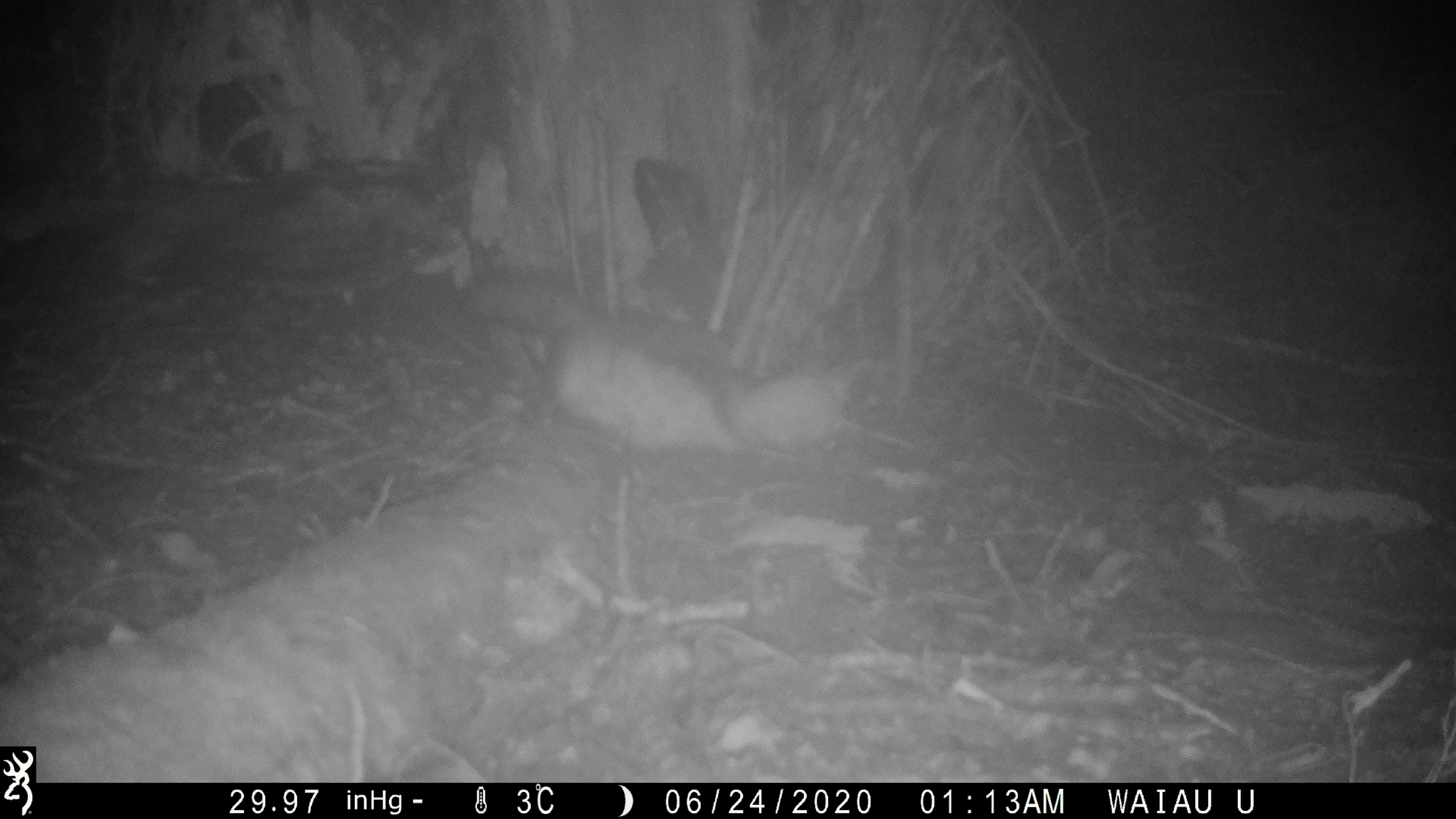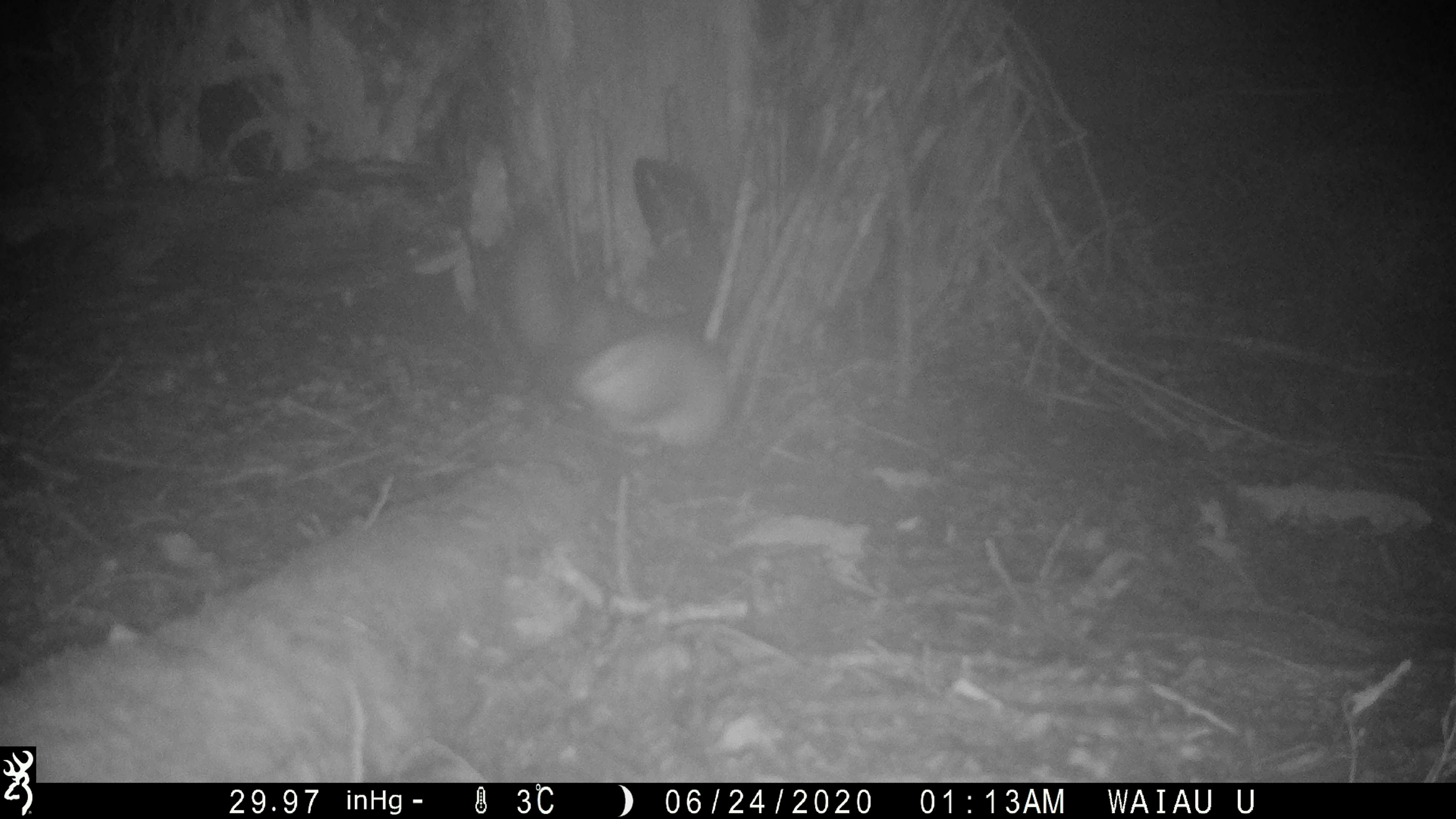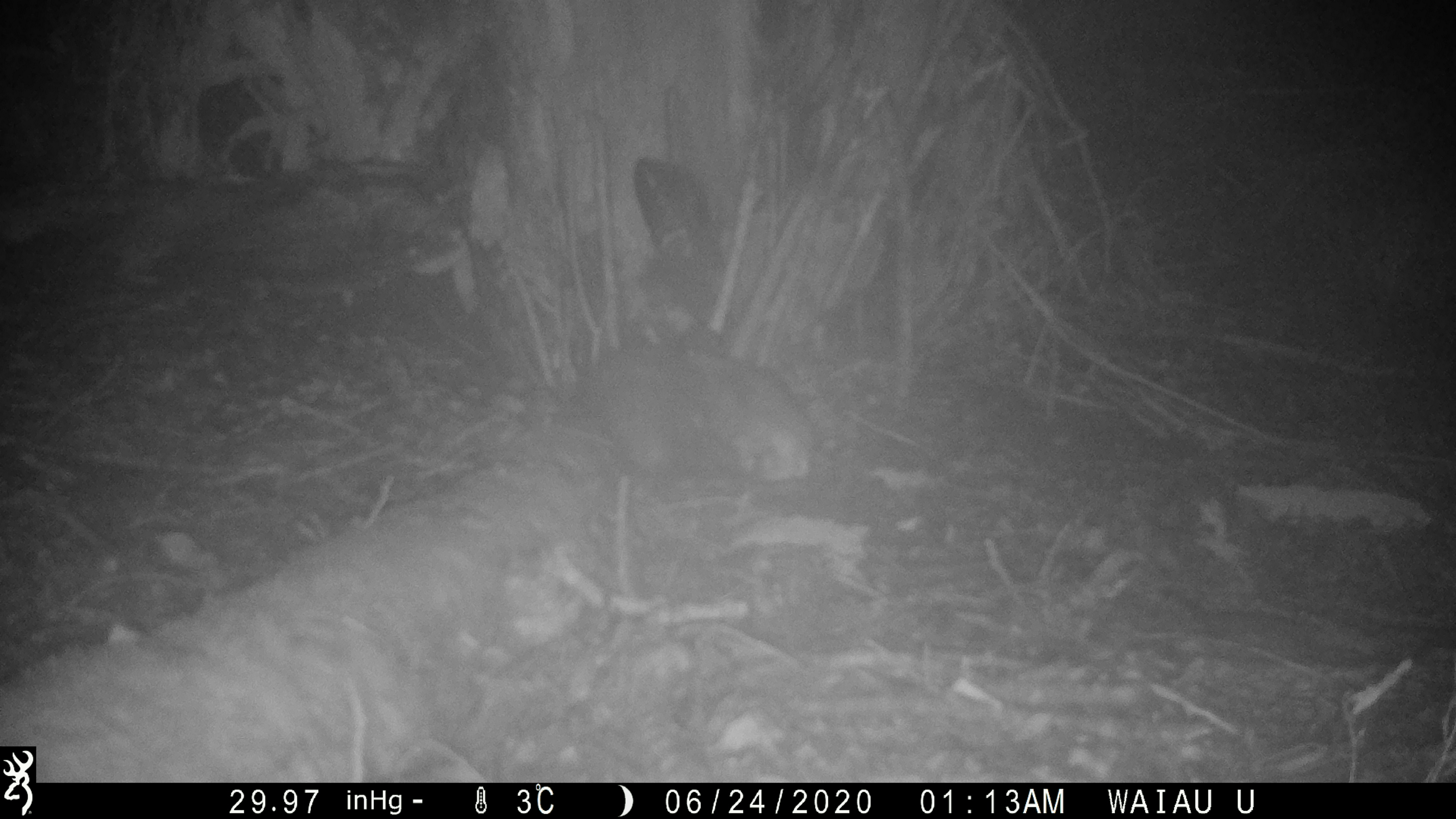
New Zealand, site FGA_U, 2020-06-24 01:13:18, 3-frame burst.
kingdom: Animalia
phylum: Chordata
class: Mammalia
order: Carnivora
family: Mustelidae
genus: Mustela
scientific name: Mustela furo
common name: ferret